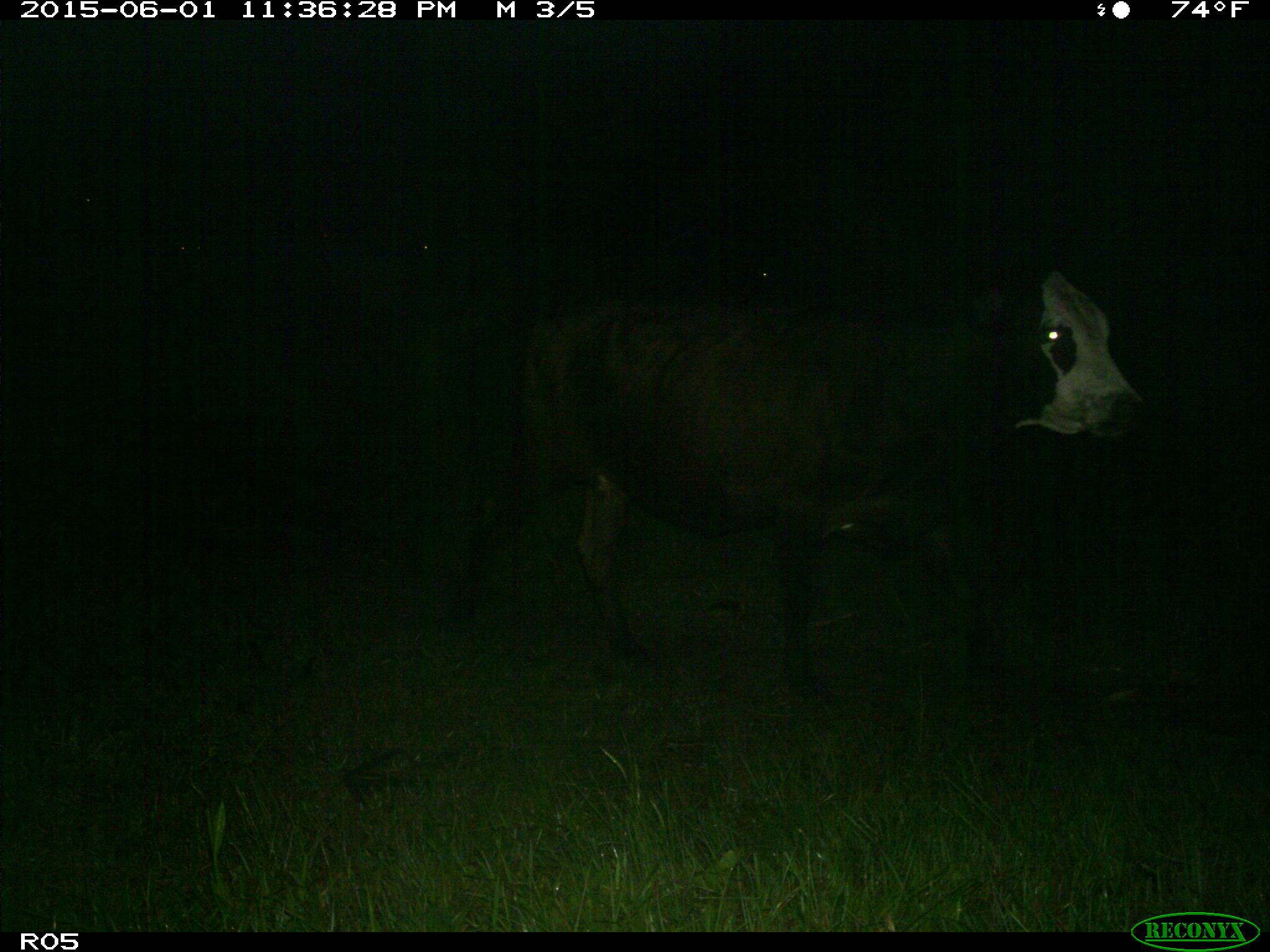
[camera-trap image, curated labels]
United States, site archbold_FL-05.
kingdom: Animalia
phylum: Chordata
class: Mammalia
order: Artiodactyla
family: Bovidae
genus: Bos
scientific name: Bos taurus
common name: domestic cow